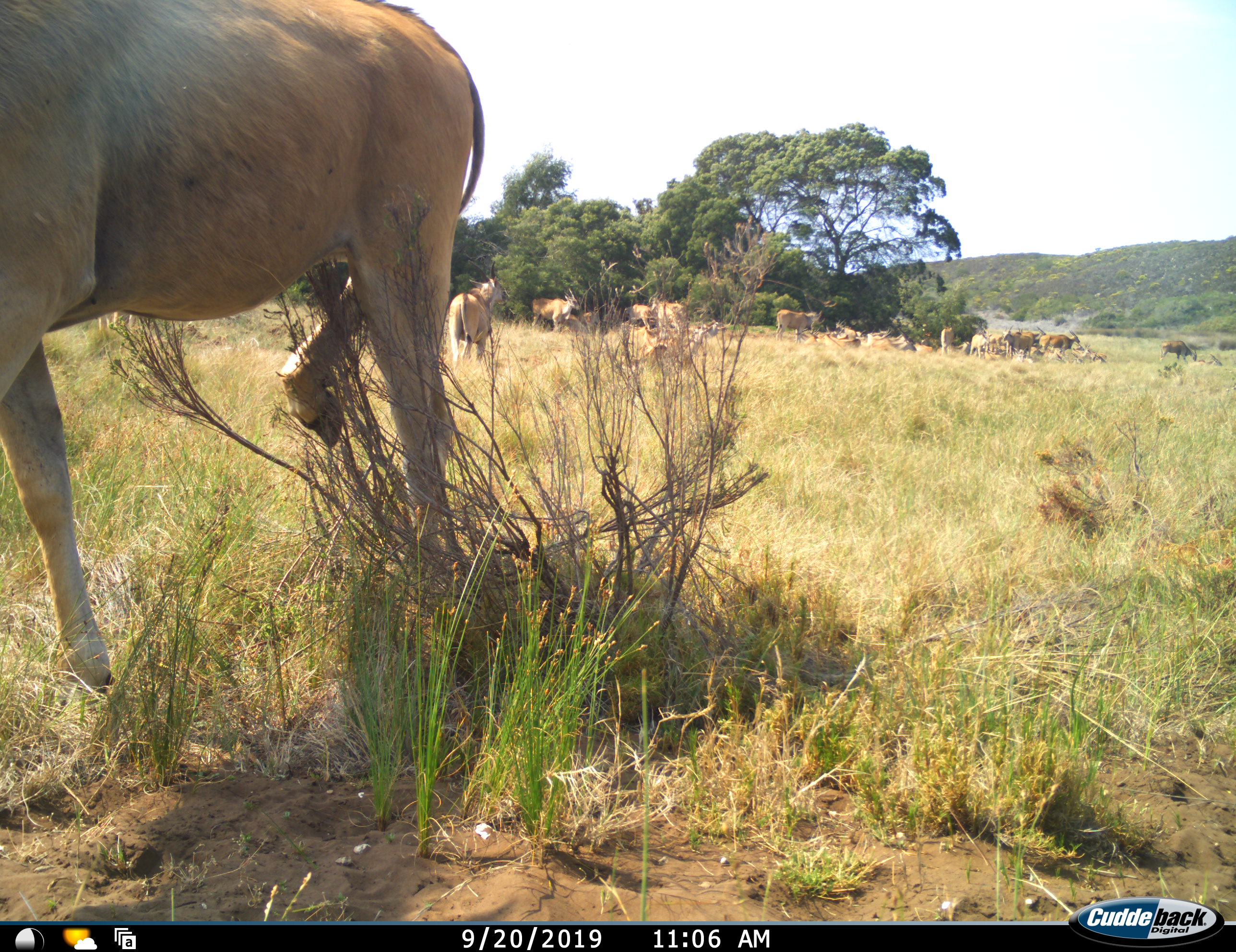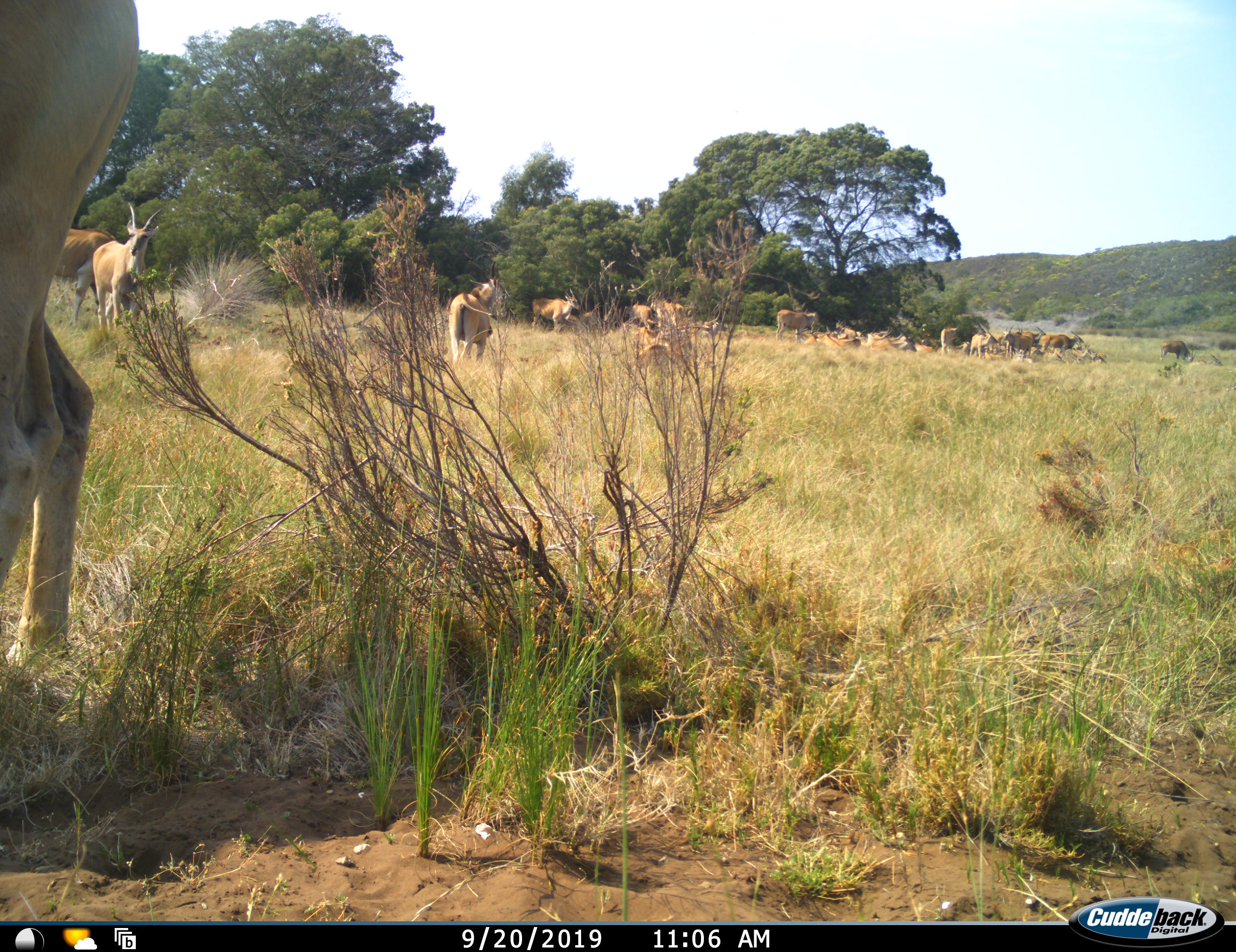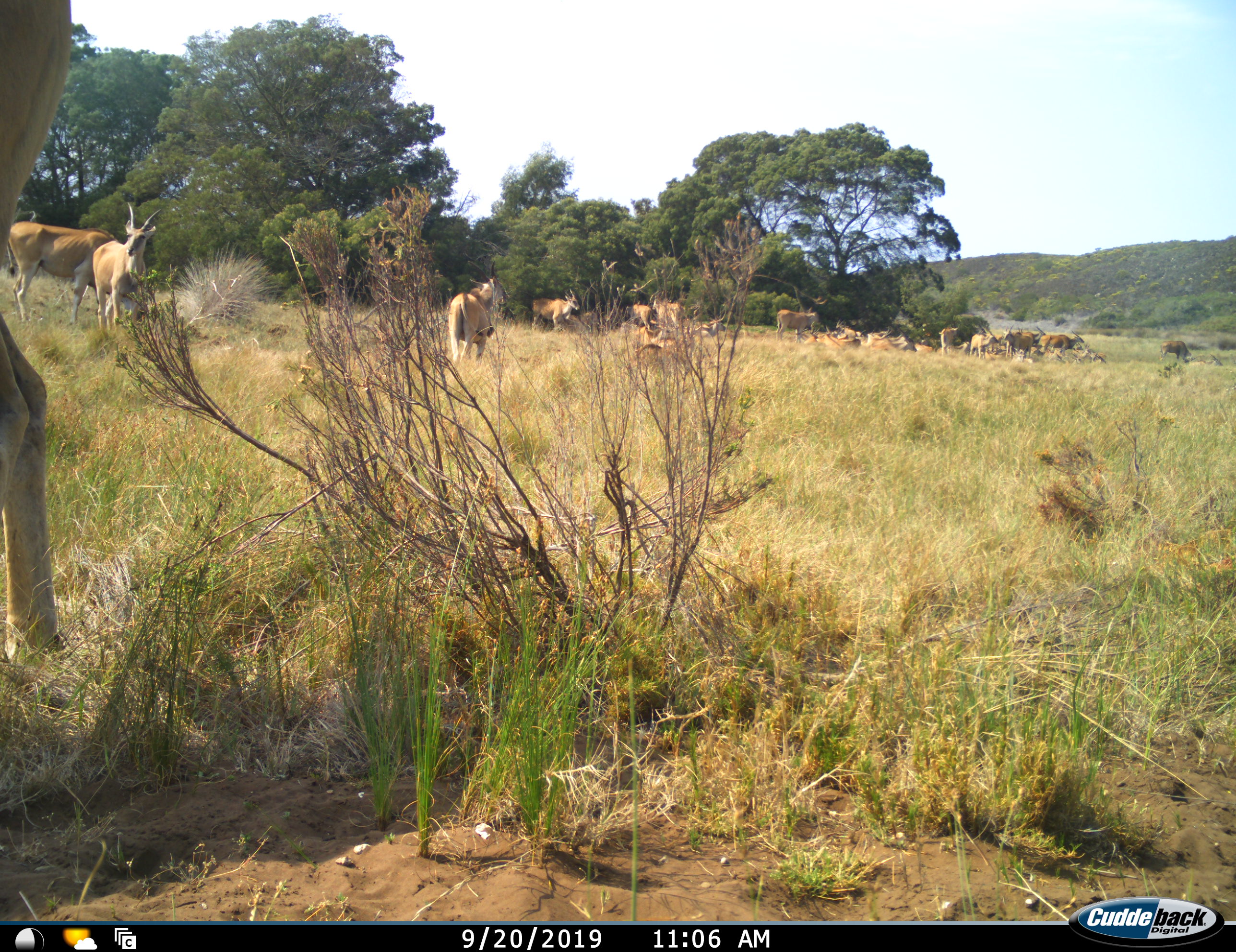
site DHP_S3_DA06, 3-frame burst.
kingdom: Animalia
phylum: Chordata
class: Mammalia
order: Artiodactyla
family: Bovidae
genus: Tragelaphus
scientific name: Tragelaphus oryx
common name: eland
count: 11-50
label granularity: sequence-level